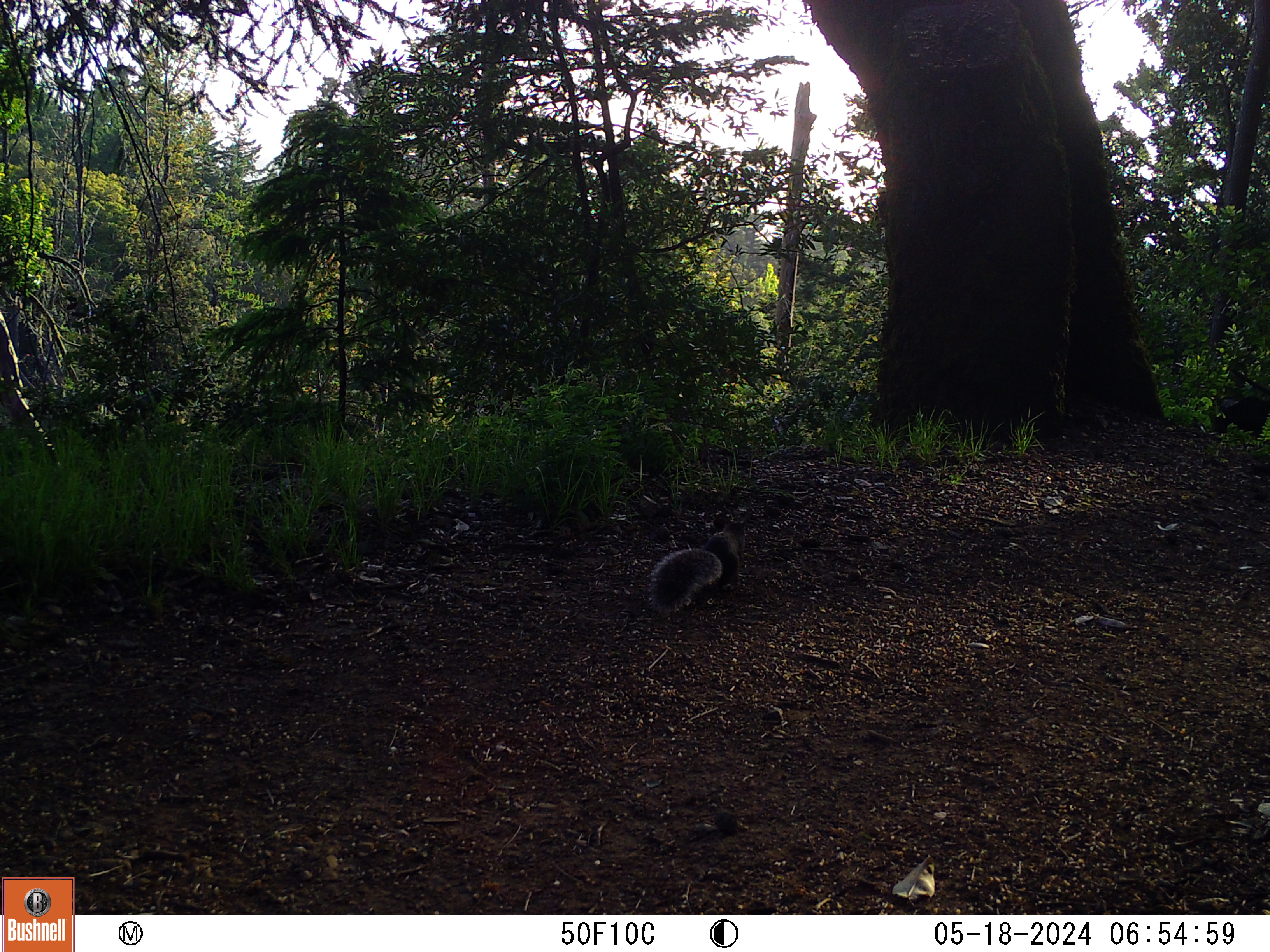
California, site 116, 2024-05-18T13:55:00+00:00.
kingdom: Animalia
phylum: Chordata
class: Mammalia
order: Rodentia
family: Sciuridae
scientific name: Sciuridae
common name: squirrel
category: unknown squirrel